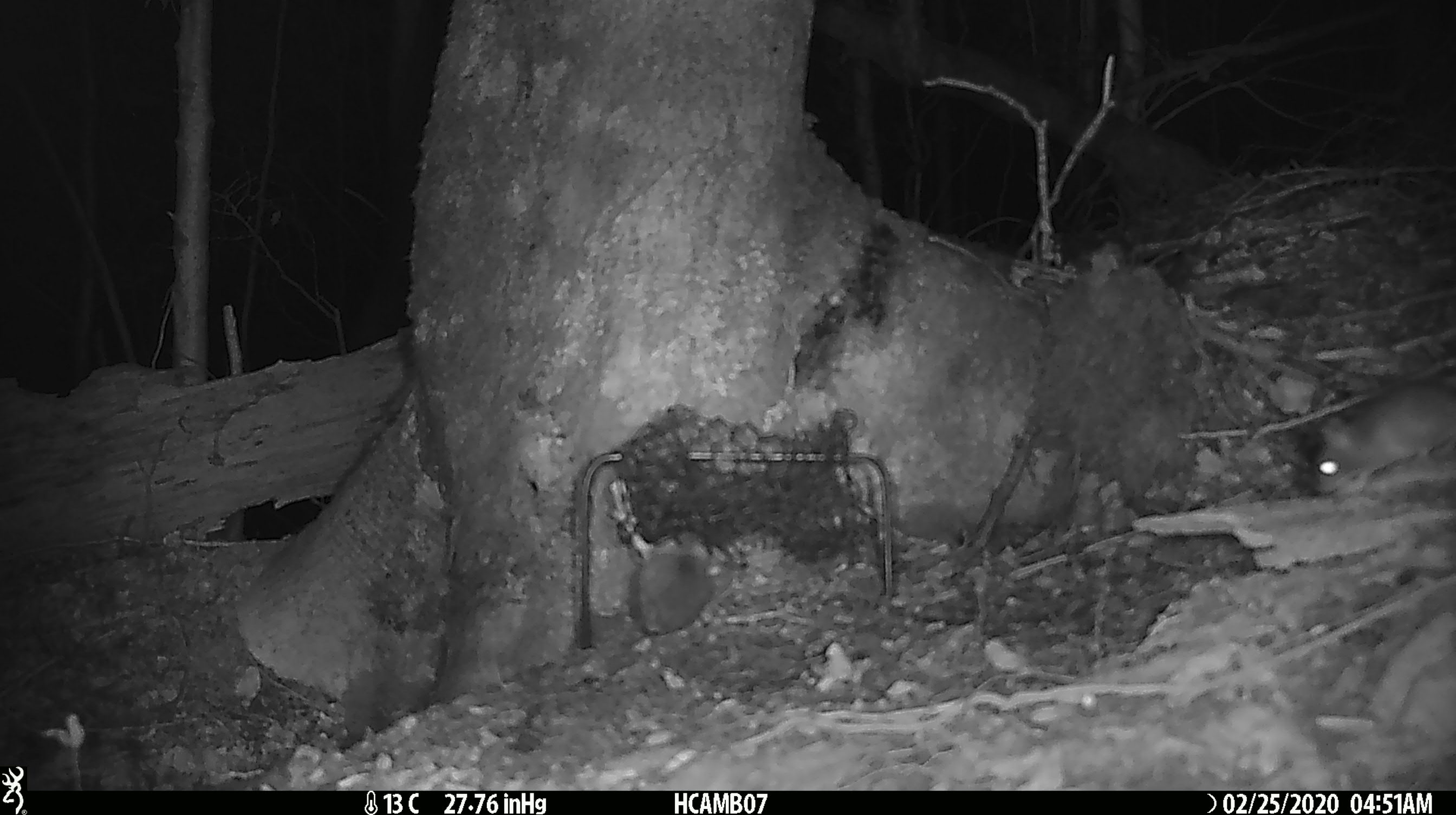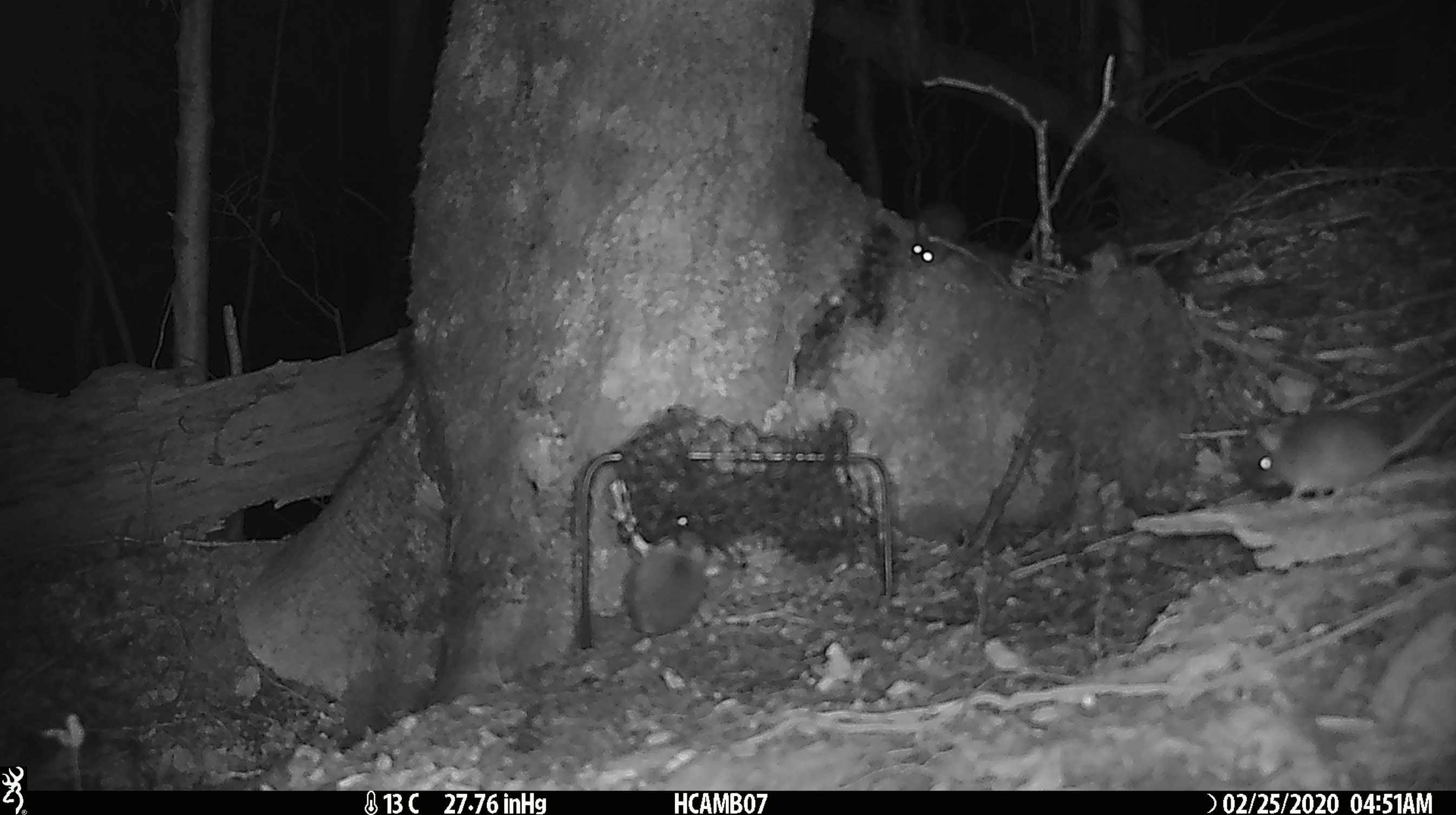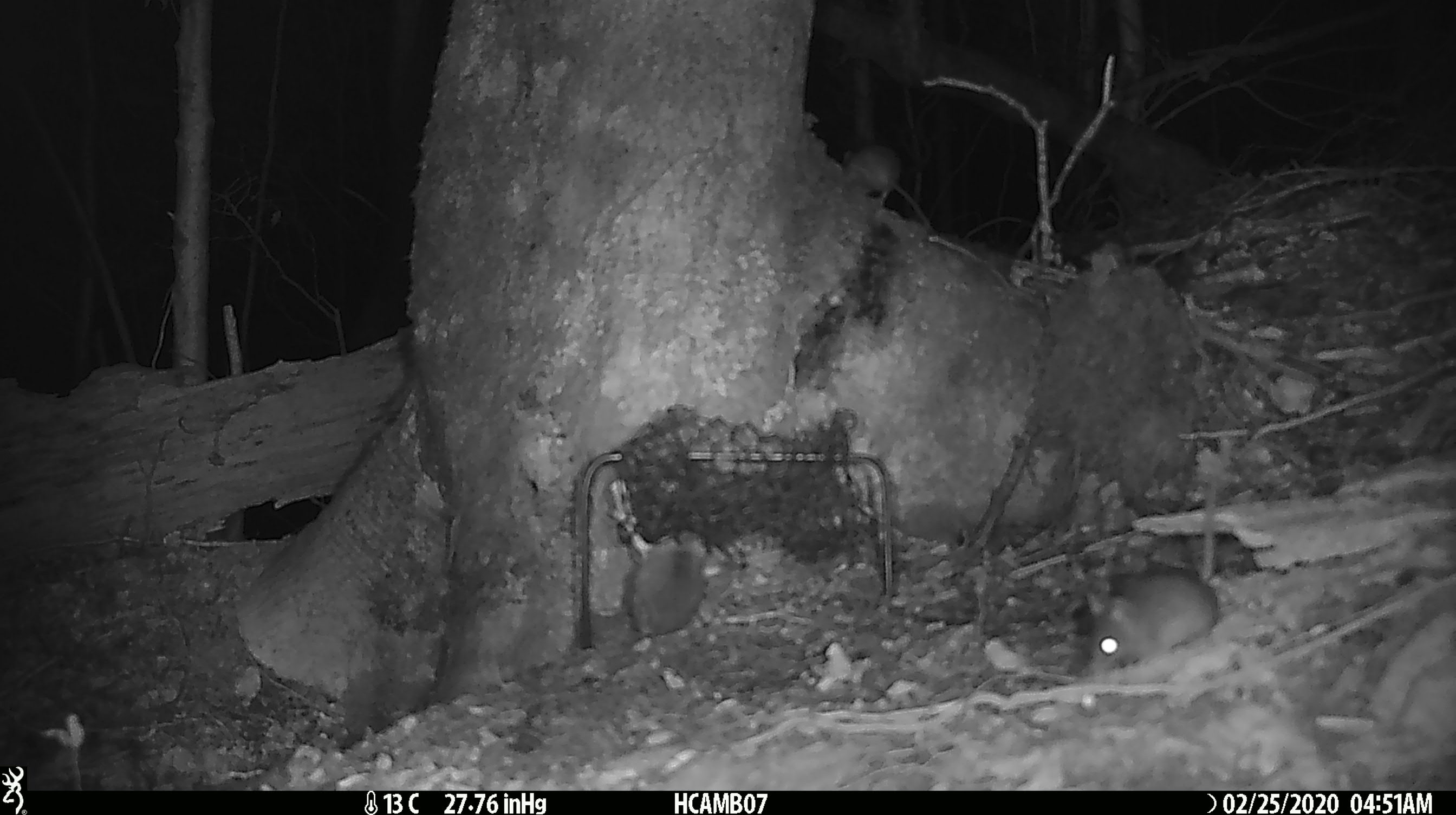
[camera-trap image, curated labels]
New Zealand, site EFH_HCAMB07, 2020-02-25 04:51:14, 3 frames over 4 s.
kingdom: Animalia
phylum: Chordata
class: Mammalia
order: Rodentia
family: Muridae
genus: Mus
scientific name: Mus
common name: mouse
Mouse (Mus).